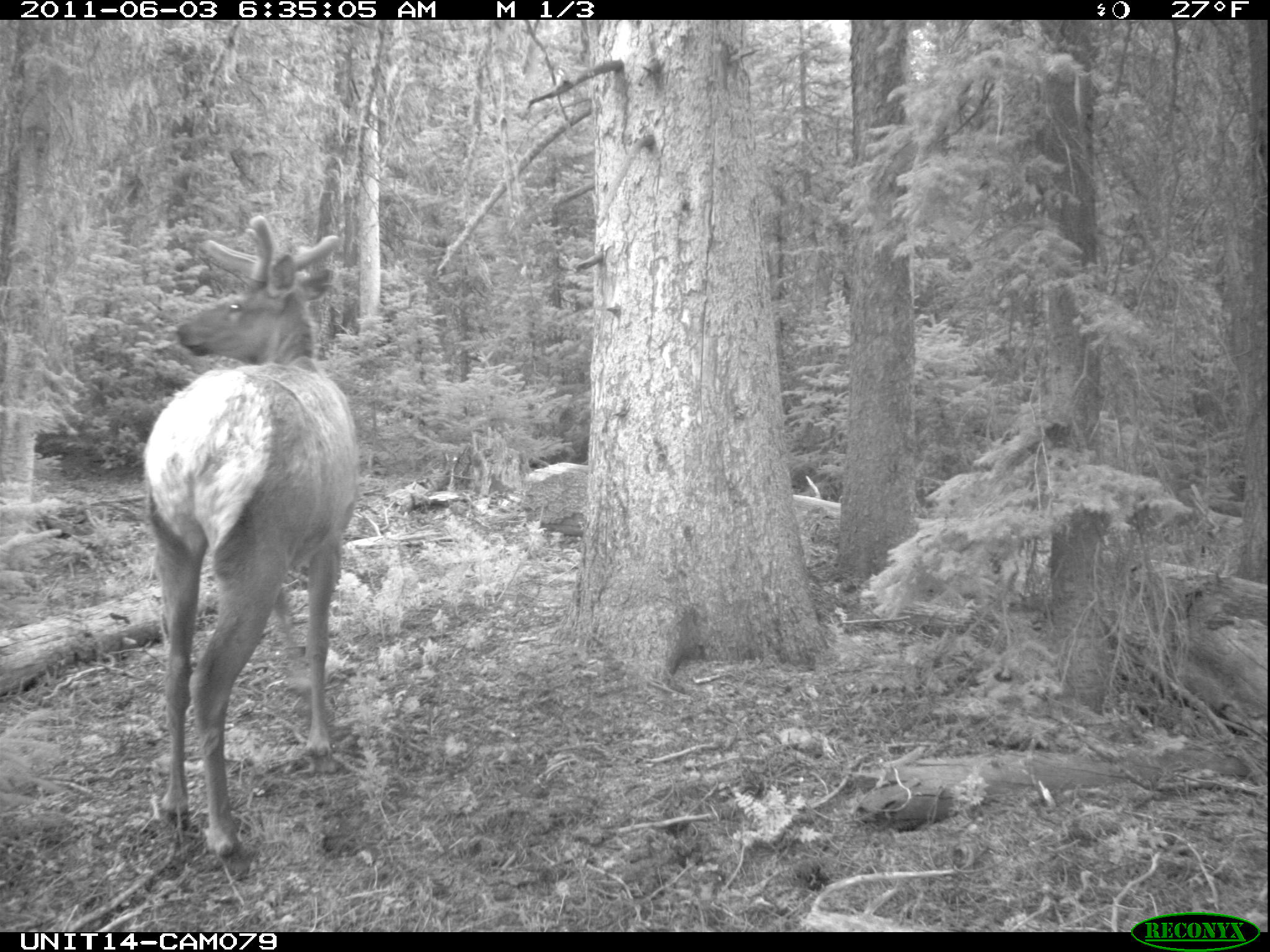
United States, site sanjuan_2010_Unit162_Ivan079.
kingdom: Animalia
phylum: Chordata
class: Mammalia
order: Artiodactyla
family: Cervidae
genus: Cervus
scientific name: Cervus elaphus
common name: red deer